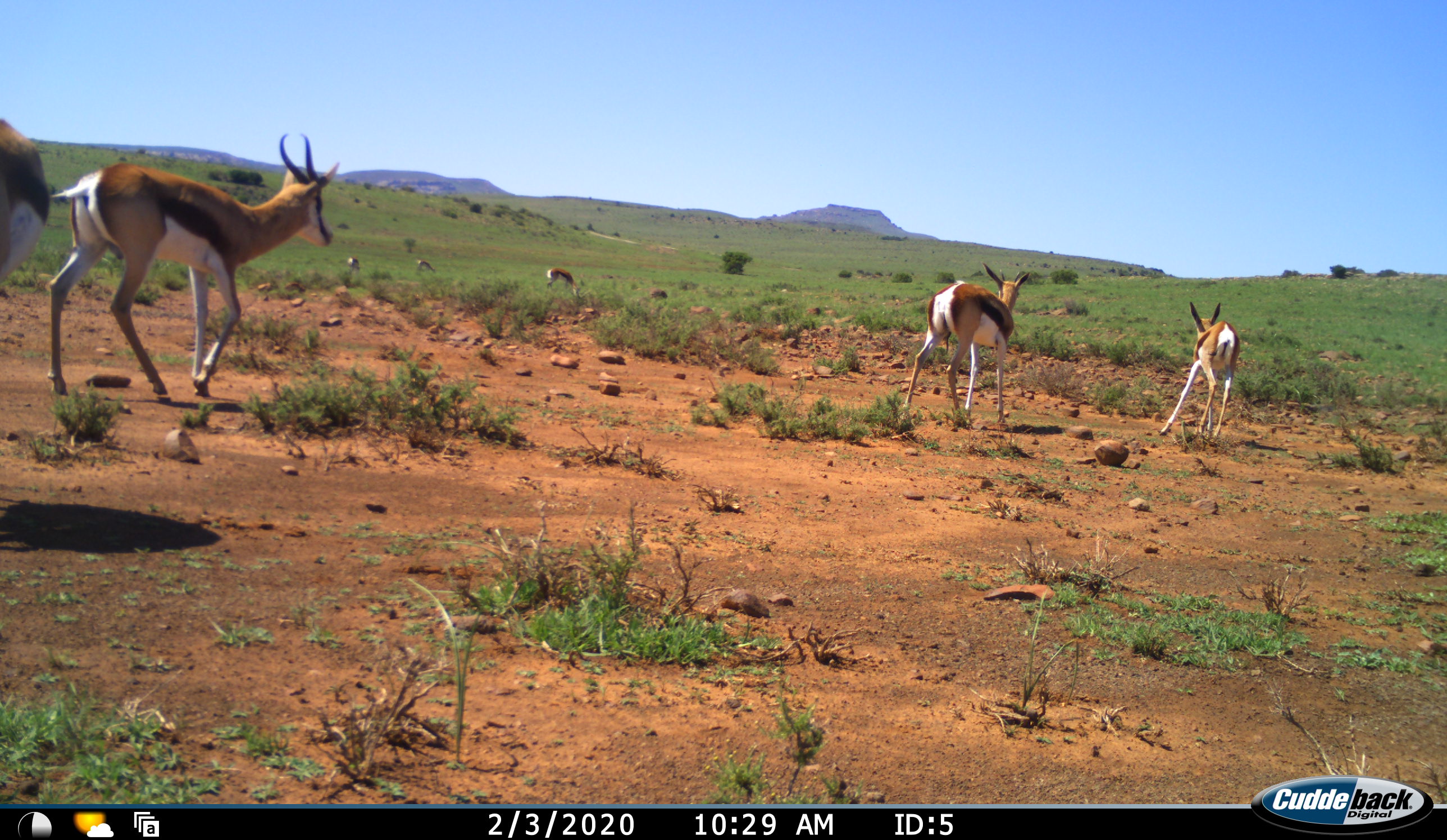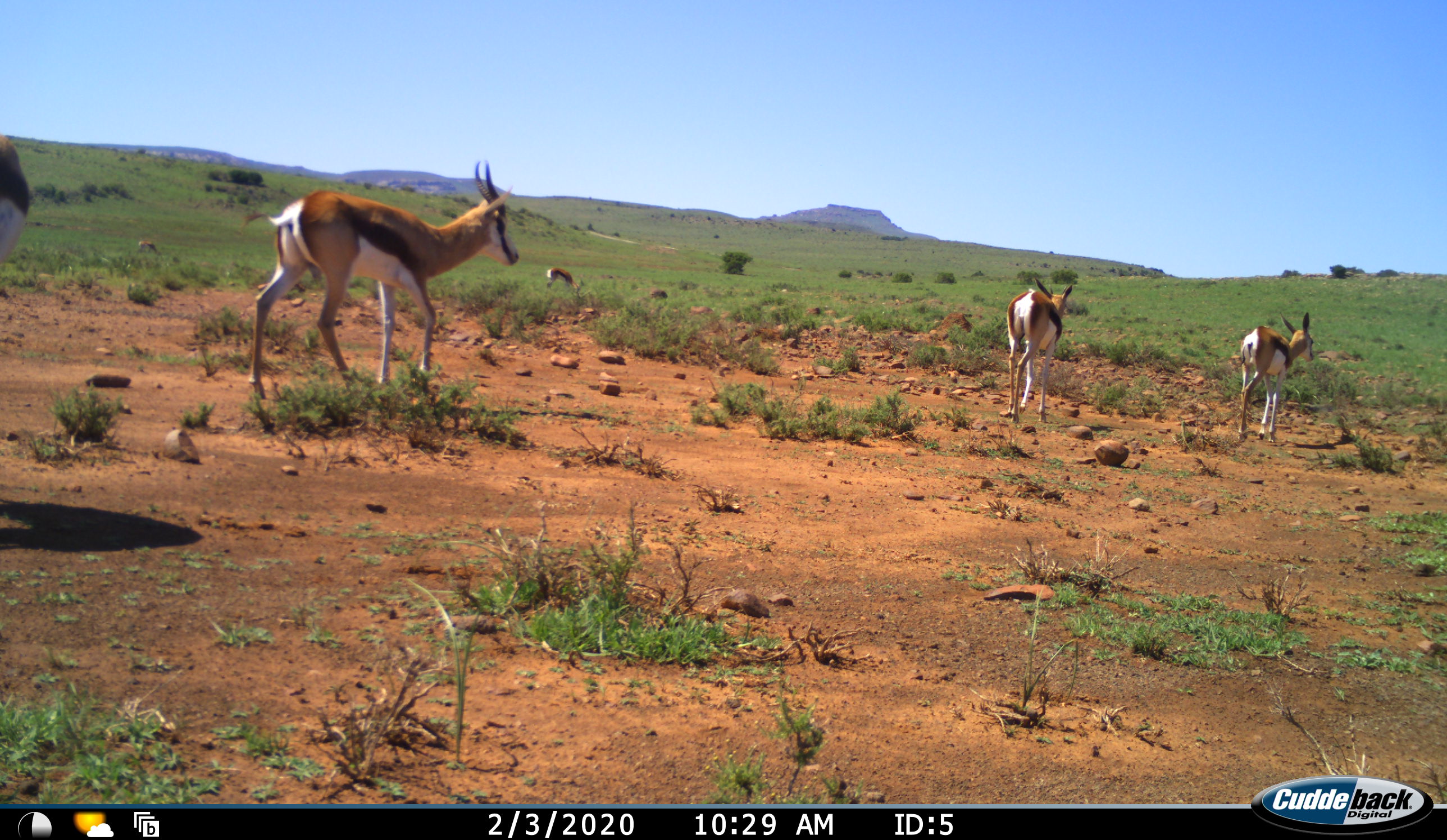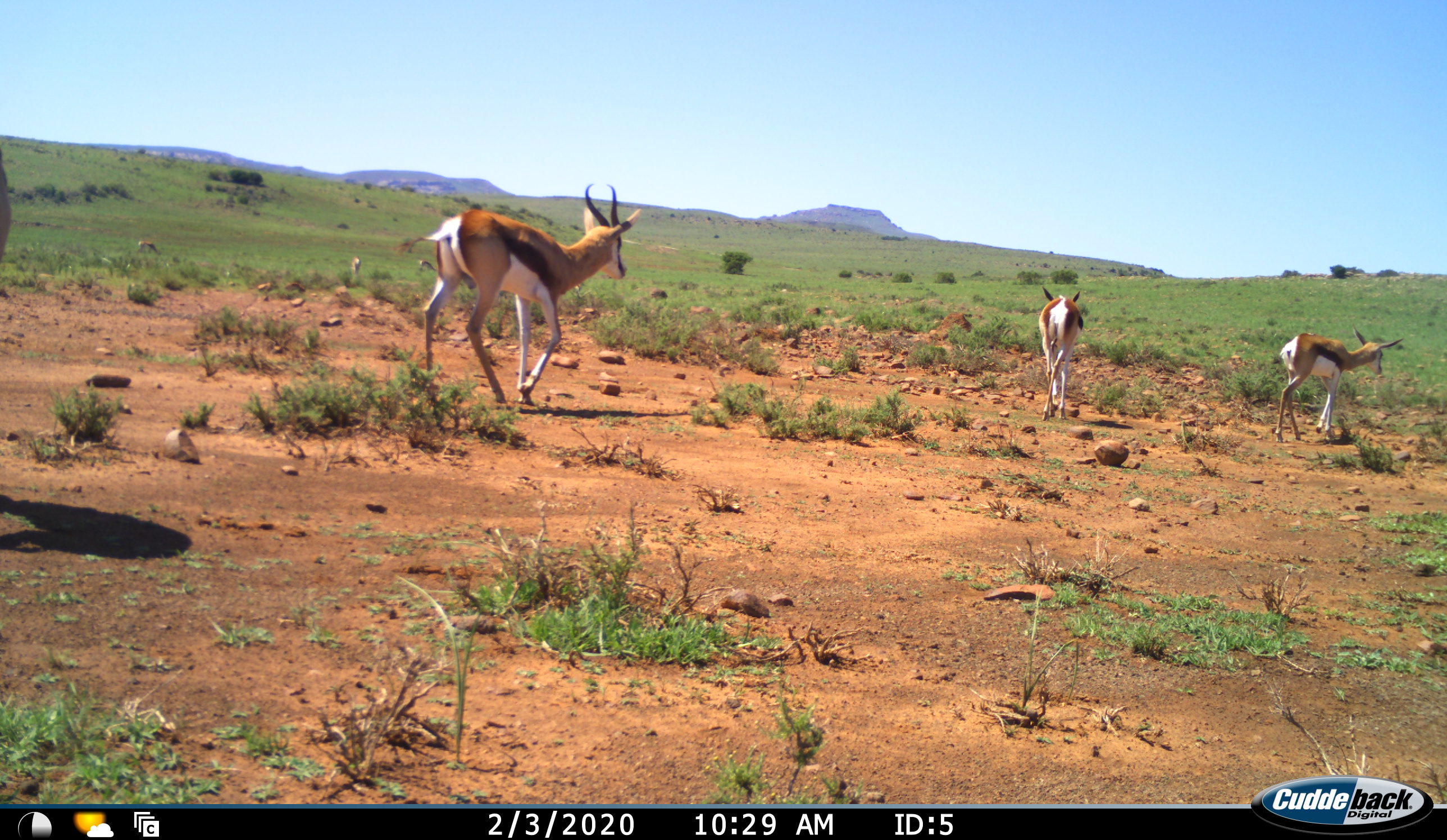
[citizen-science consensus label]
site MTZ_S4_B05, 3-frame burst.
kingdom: Animalia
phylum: Chordata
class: Mammalia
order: Artiodactyla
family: Bovidae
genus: Antidorcas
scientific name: Antidorcas marsupialis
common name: springbok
Springbok (Antidorcas marsupialis), count 7. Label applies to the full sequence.